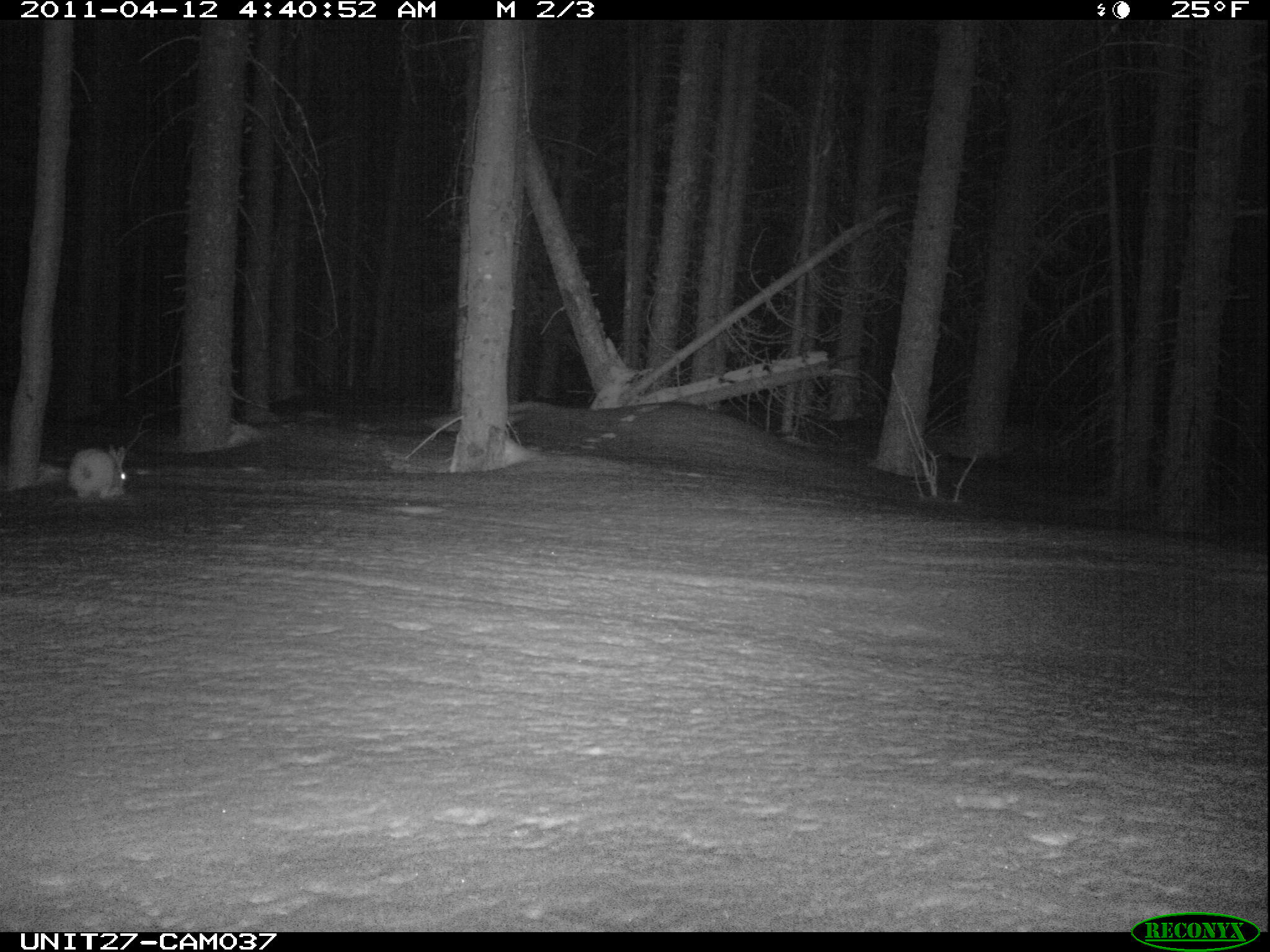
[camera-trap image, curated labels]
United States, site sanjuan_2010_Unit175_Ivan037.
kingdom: Animalia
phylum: Chordata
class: Mammalia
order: Lagomorpha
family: Leporidae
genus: Lepus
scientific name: Lepus americanus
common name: snowshoe hare